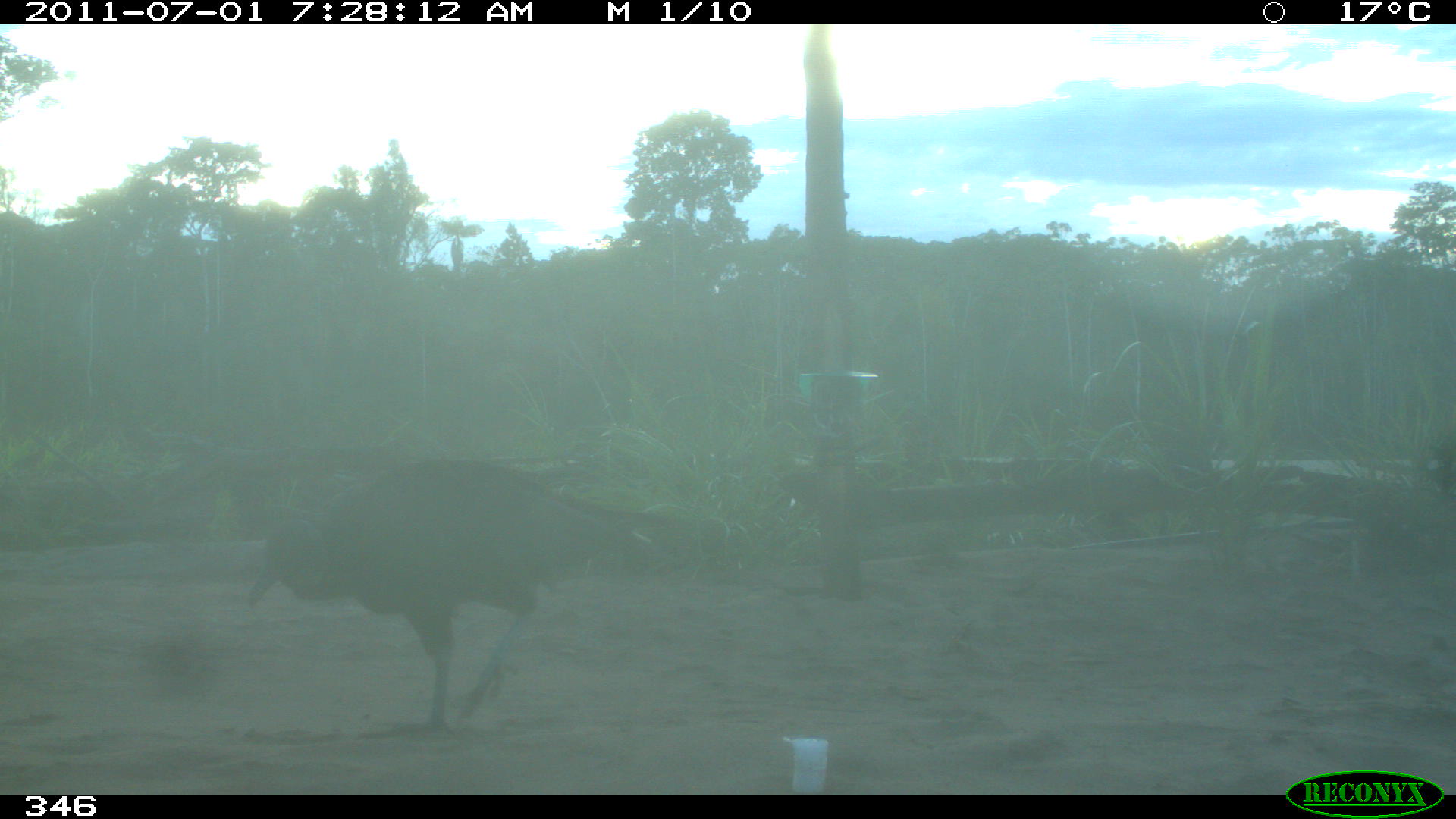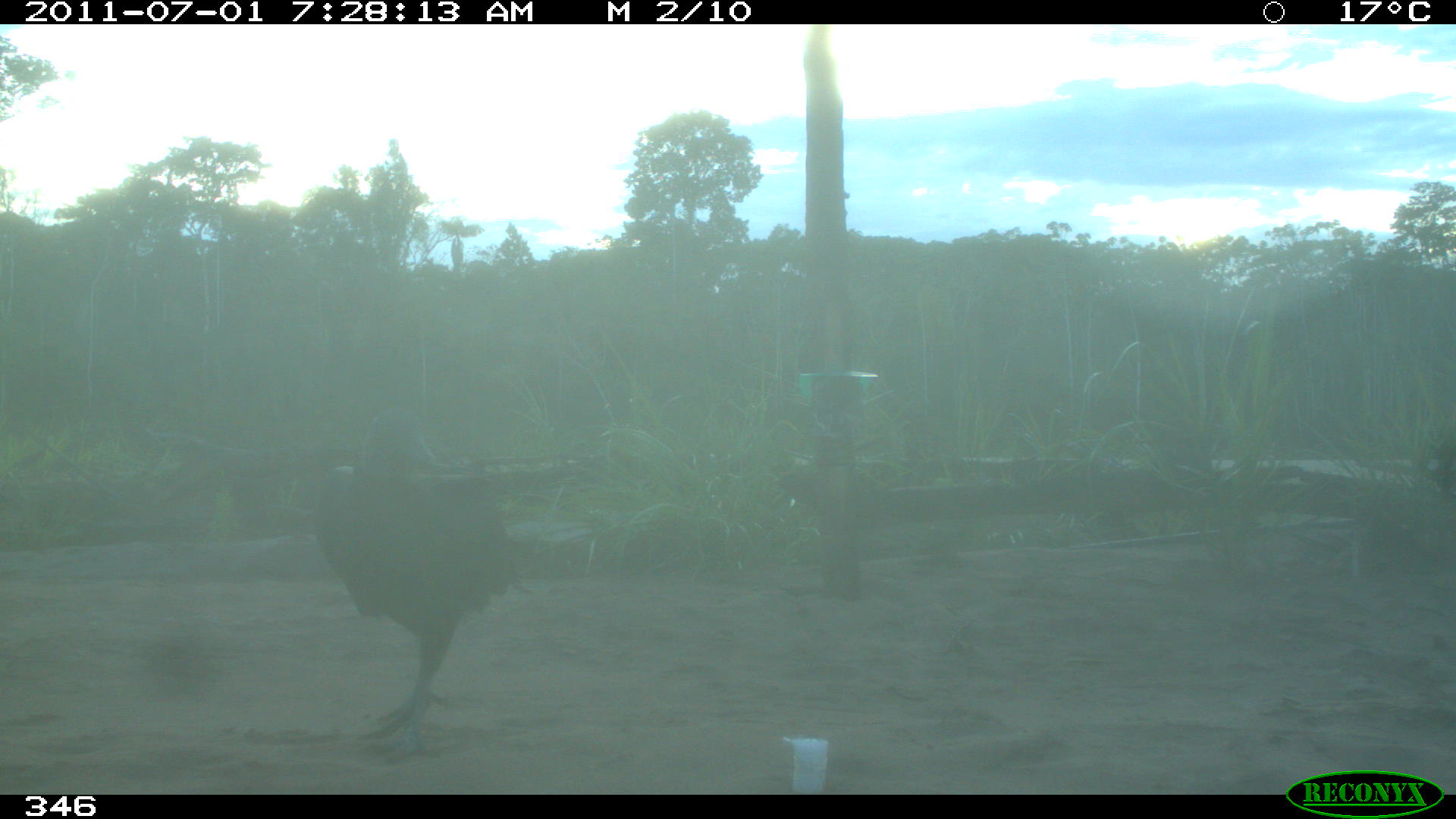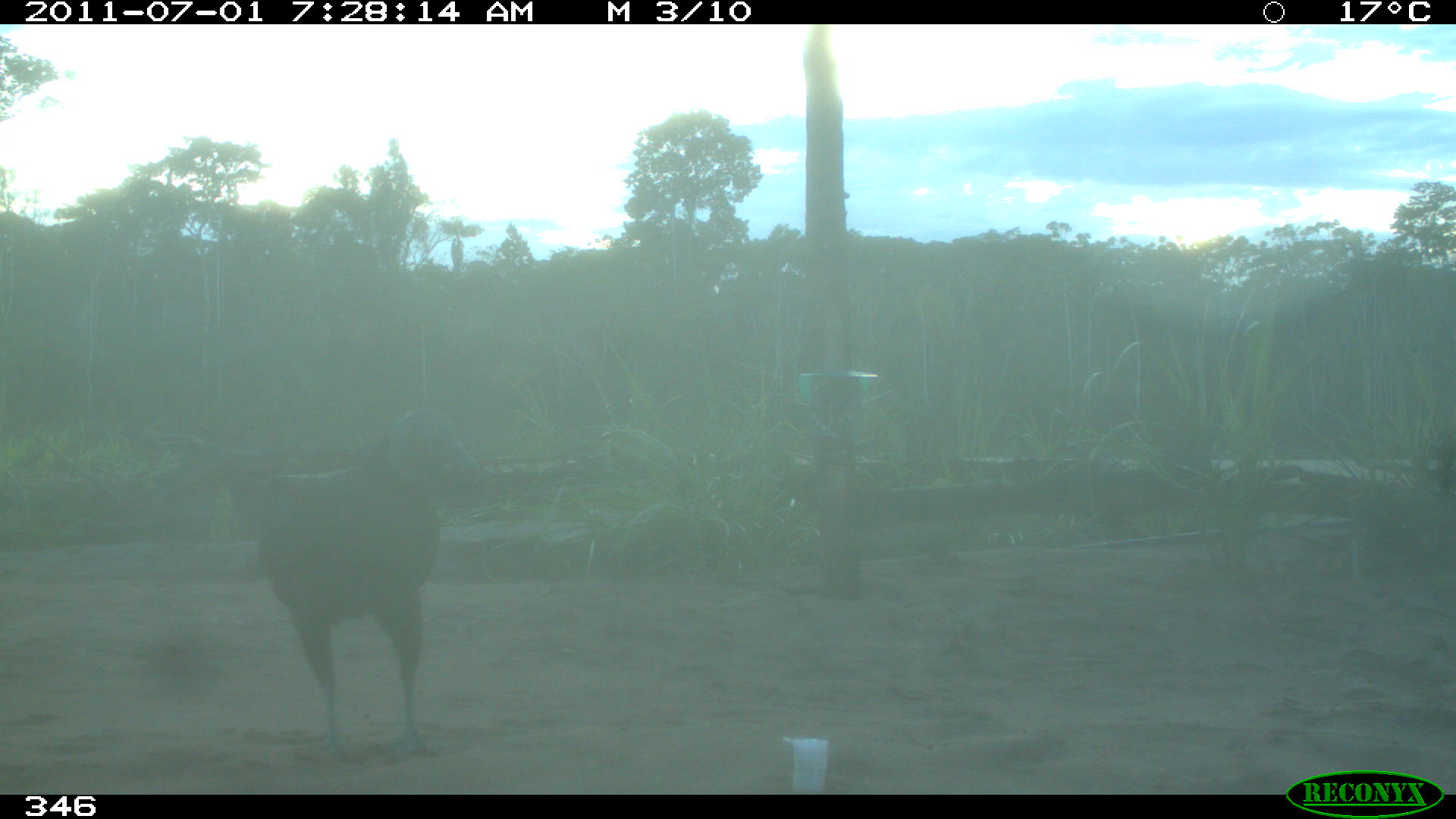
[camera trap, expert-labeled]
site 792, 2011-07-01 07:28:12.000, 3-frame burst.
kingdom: Animalia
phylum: Chordata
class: Aves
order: Cathartiformes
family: Cathartidae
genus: Coragyps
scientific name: Coragyps atratus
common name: black vulture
Coragyps atratus (black vulture).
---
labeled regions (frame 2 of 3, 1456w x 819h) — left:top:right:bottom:
coragyps atratus: 313:406:535:763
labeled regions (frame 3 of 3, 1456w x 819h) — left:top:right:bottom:
coragyps atratus: 236:406:477:763